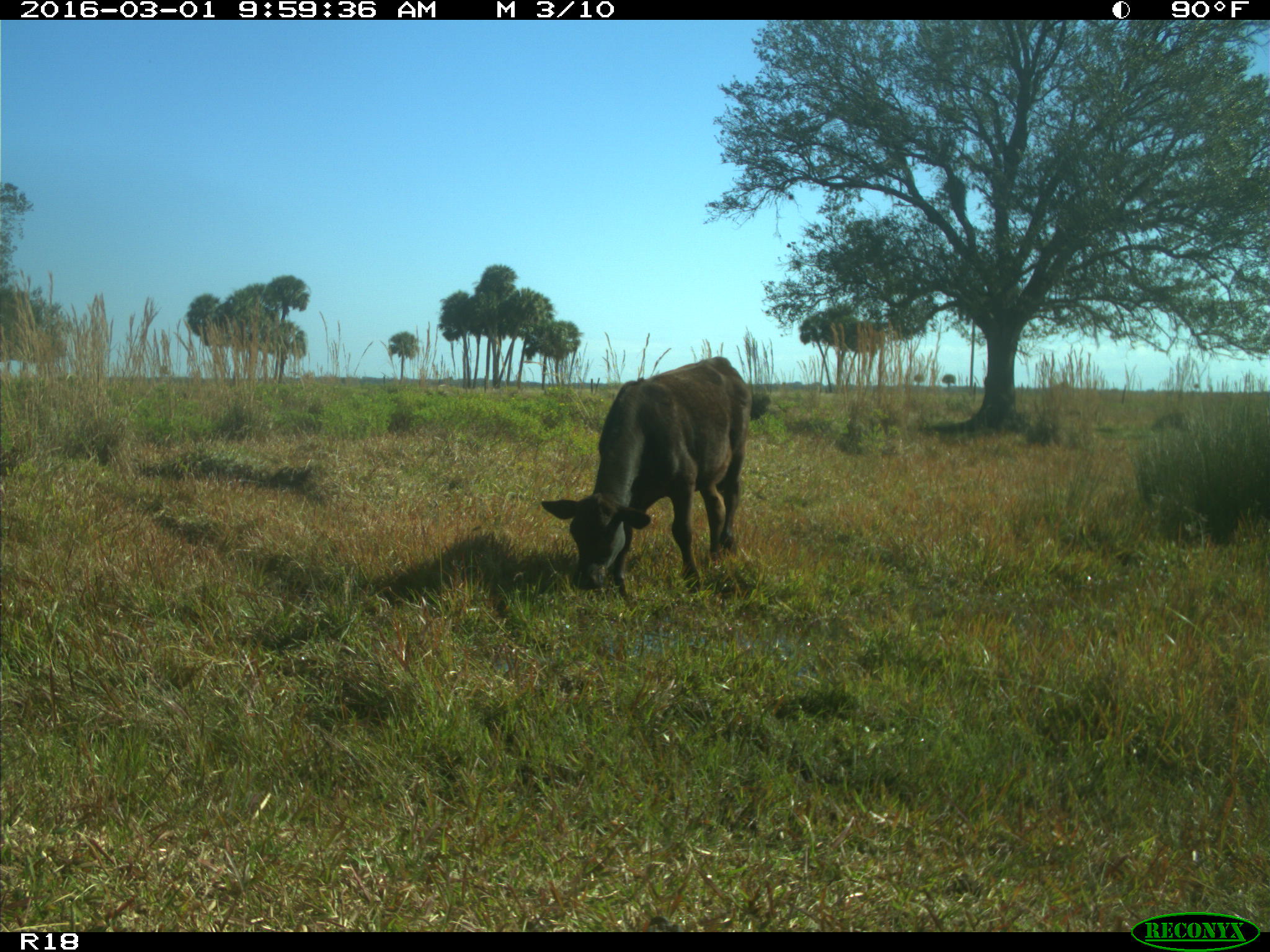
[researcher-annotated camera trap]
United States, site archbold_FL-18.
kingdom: Animalia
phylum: Chordata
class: Mammalia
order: Artiodactyla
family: Bovidae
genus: Bos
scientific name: Bos taurus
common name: domestic cow